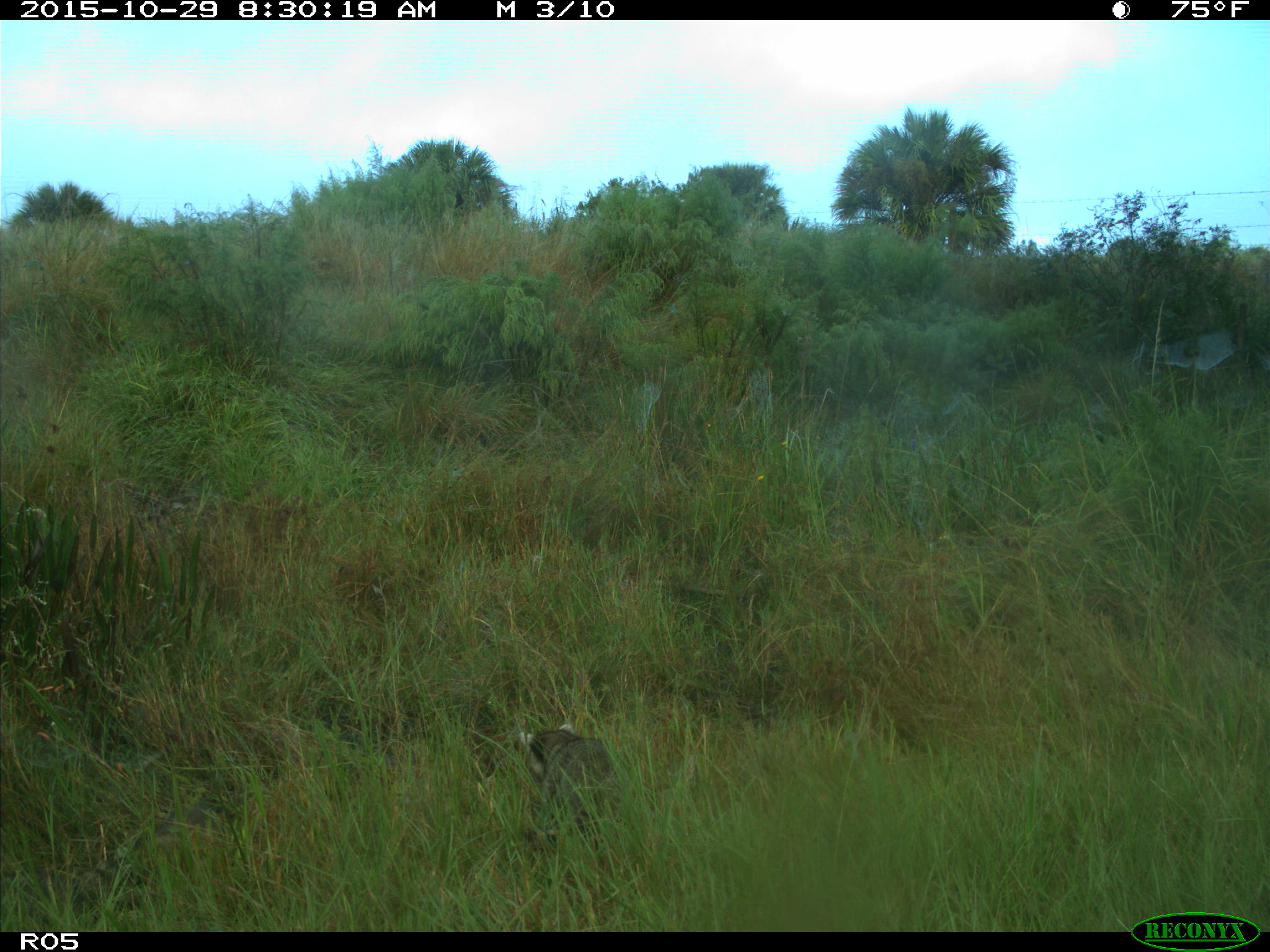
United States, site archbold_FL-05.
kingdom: Animalia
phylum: Chordata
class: Mammalia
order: Carnivora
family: Procyonidae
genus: Procyon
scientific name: Procyon lotor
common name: common raccoon